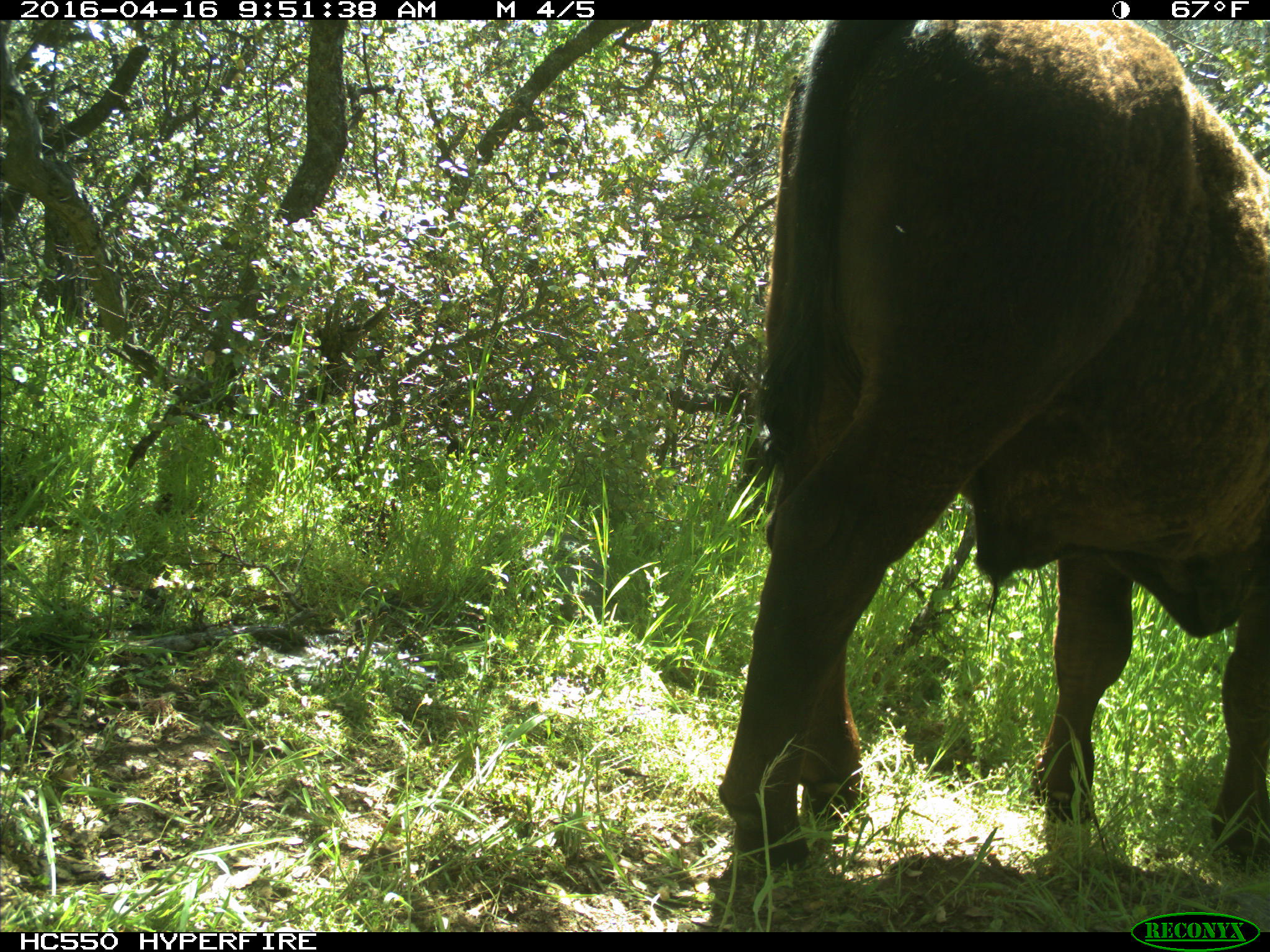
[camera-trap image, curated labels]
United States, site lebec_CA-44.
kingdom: Animalia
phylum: Chordata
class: Mammalia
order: Artiodactyla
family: Bovidae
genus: Bos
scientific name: Bos taurus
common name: domestic cow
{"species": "Bos taurus (domestic cow)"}